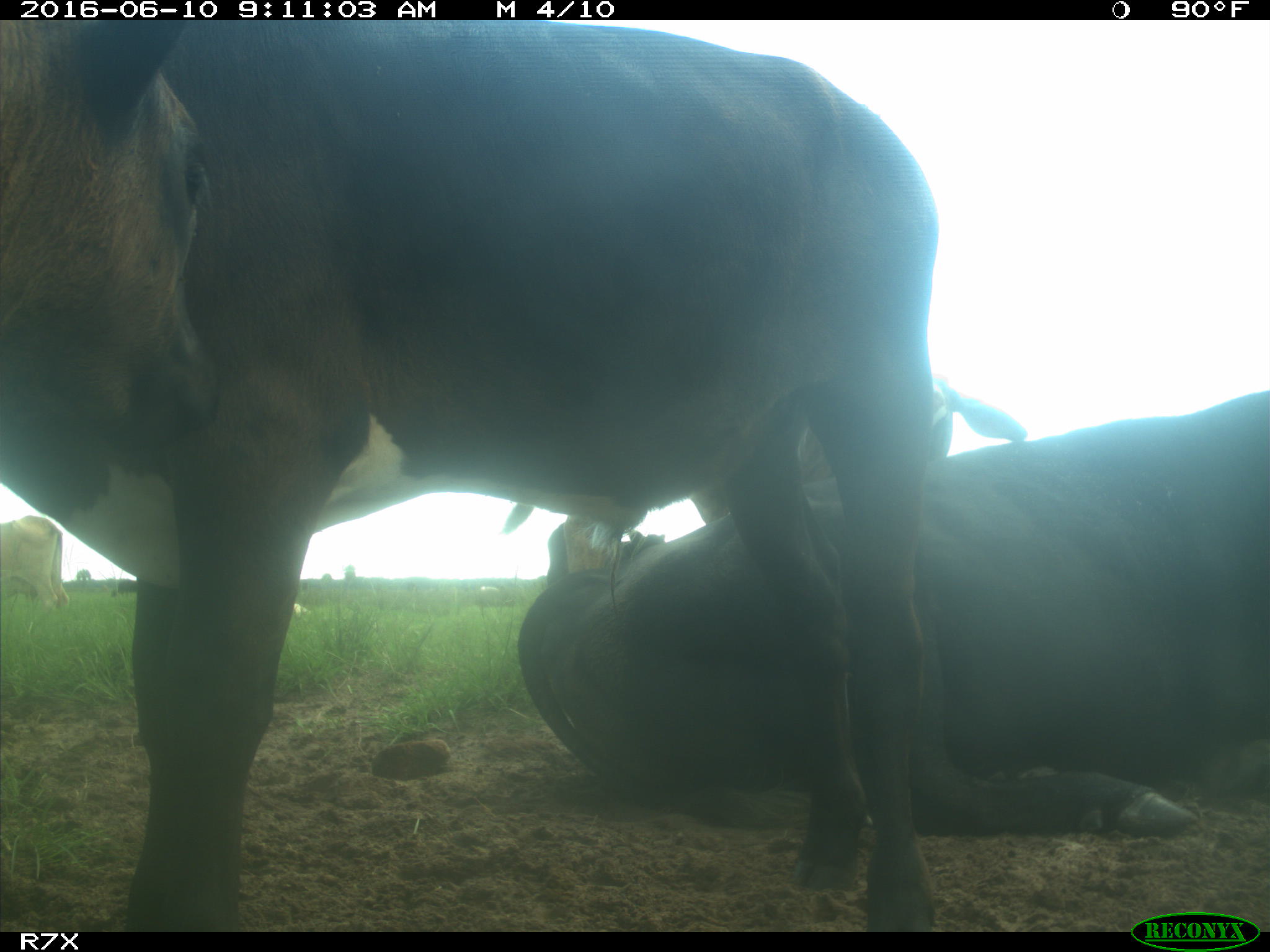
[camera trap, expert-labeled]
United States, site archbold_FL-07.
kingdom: Animalia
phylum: Chordata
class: Mammalia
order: Artiodactyla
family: Bovidae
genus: Bos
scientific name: Bos taurus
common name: domestic cow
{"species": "Bos taurus (domestic cow)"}